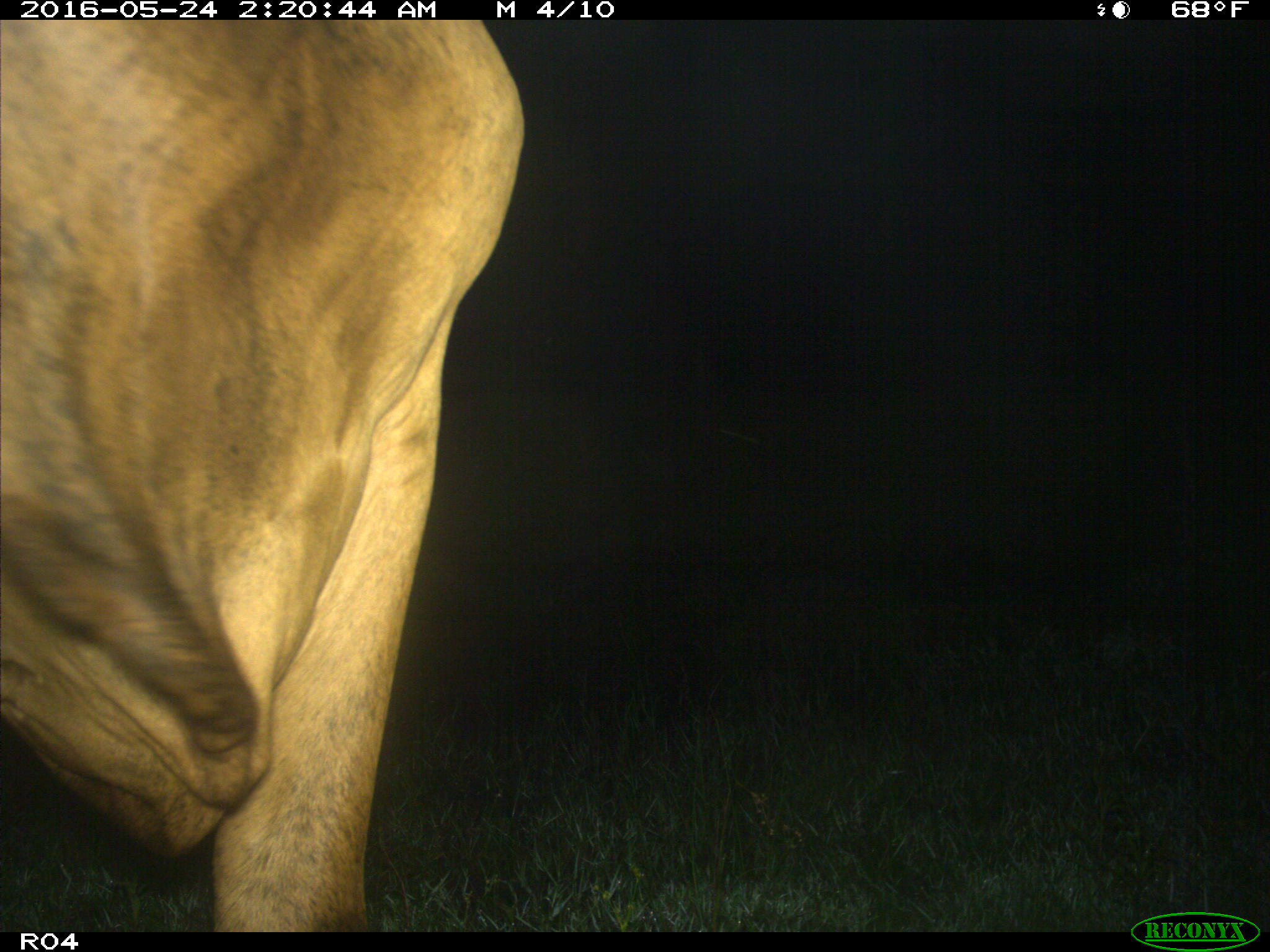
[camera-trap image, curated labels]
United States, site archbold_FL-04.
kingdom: Animalia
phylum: Chordata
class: Mammalia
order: Artiodactyla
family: Bovidae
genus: Bos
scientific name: Bos taurus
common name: domestic cow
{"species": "Bos taurus (domestic cow)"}